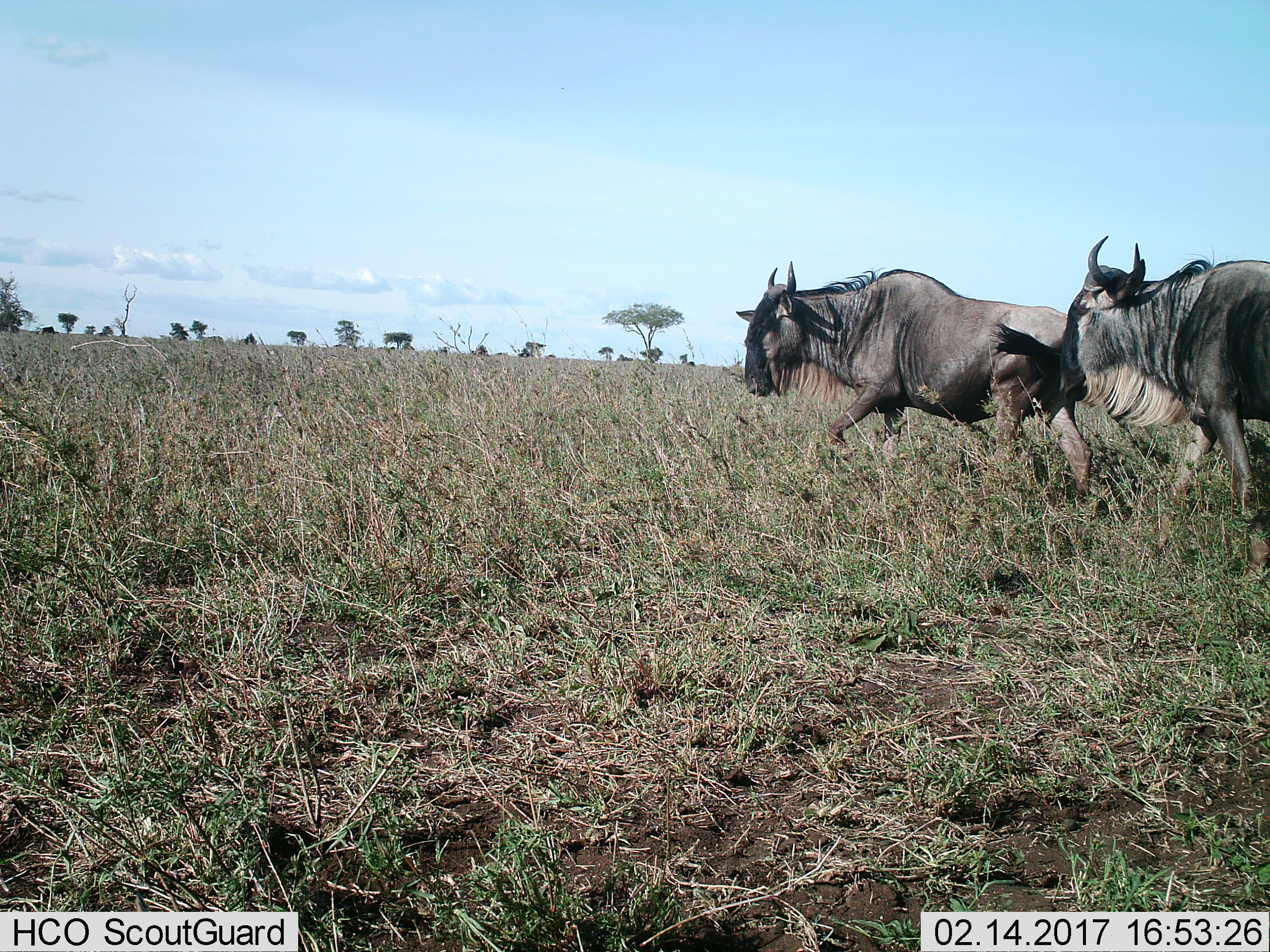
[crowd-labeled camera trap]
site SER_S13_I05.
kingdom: Animalia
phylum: Chordata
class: Mammalia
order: Artiodactyla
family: Bovidae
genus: Connochaetes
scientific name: Connochaetes taurinus taurinus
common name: blue wildebeest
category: wildebeestblue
Wildebeestblue (blue wildebeest) (Connochaetes taurinus taurinus), count 2. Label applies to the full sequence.